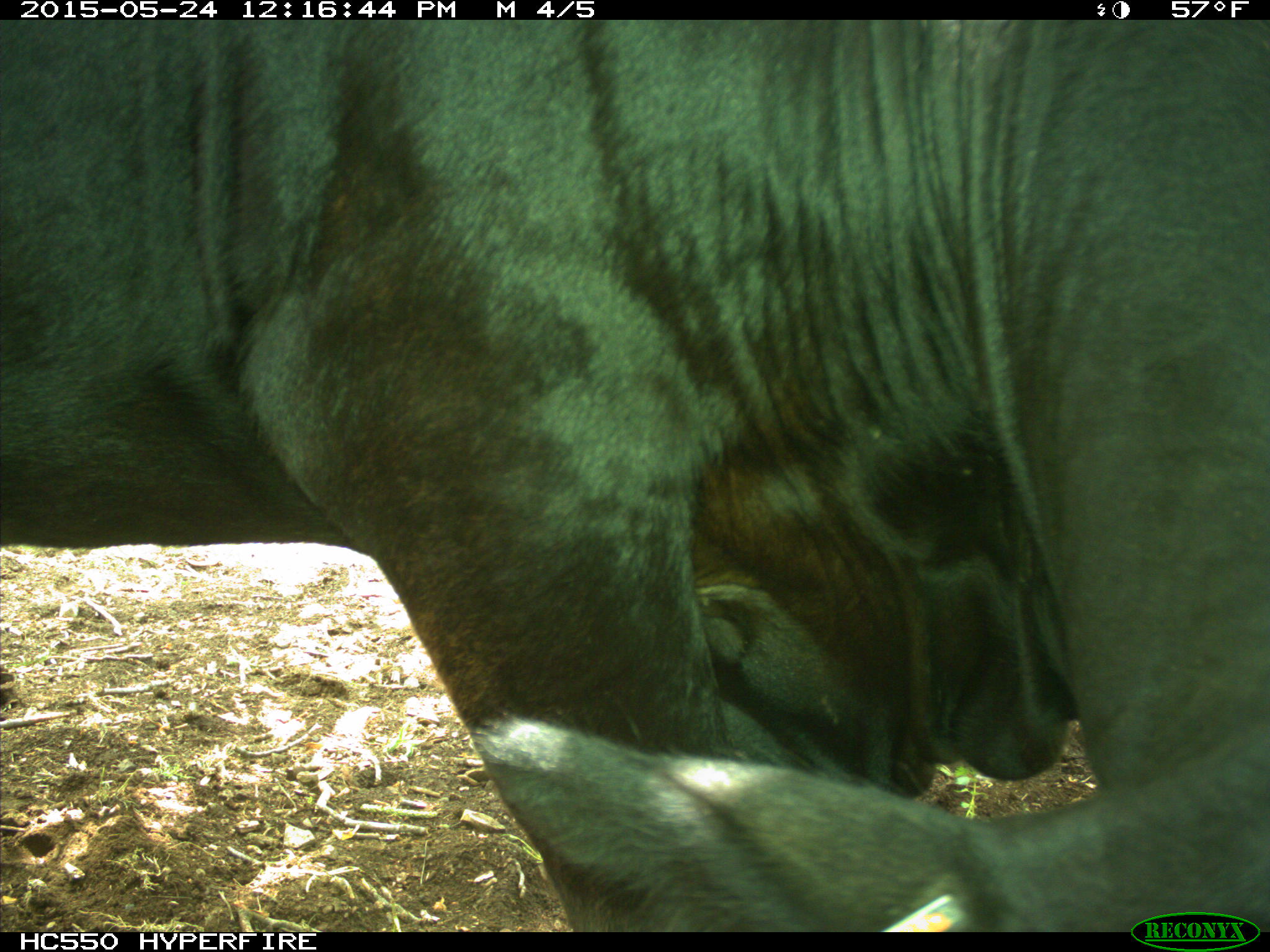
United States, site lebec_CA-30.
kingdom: Animalia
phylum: Chordata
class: Mammalia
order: Artiodactyla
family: Bovidae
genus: Bos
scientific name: Bos taurus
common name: domestic cow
Bos taurus (domestic cow).